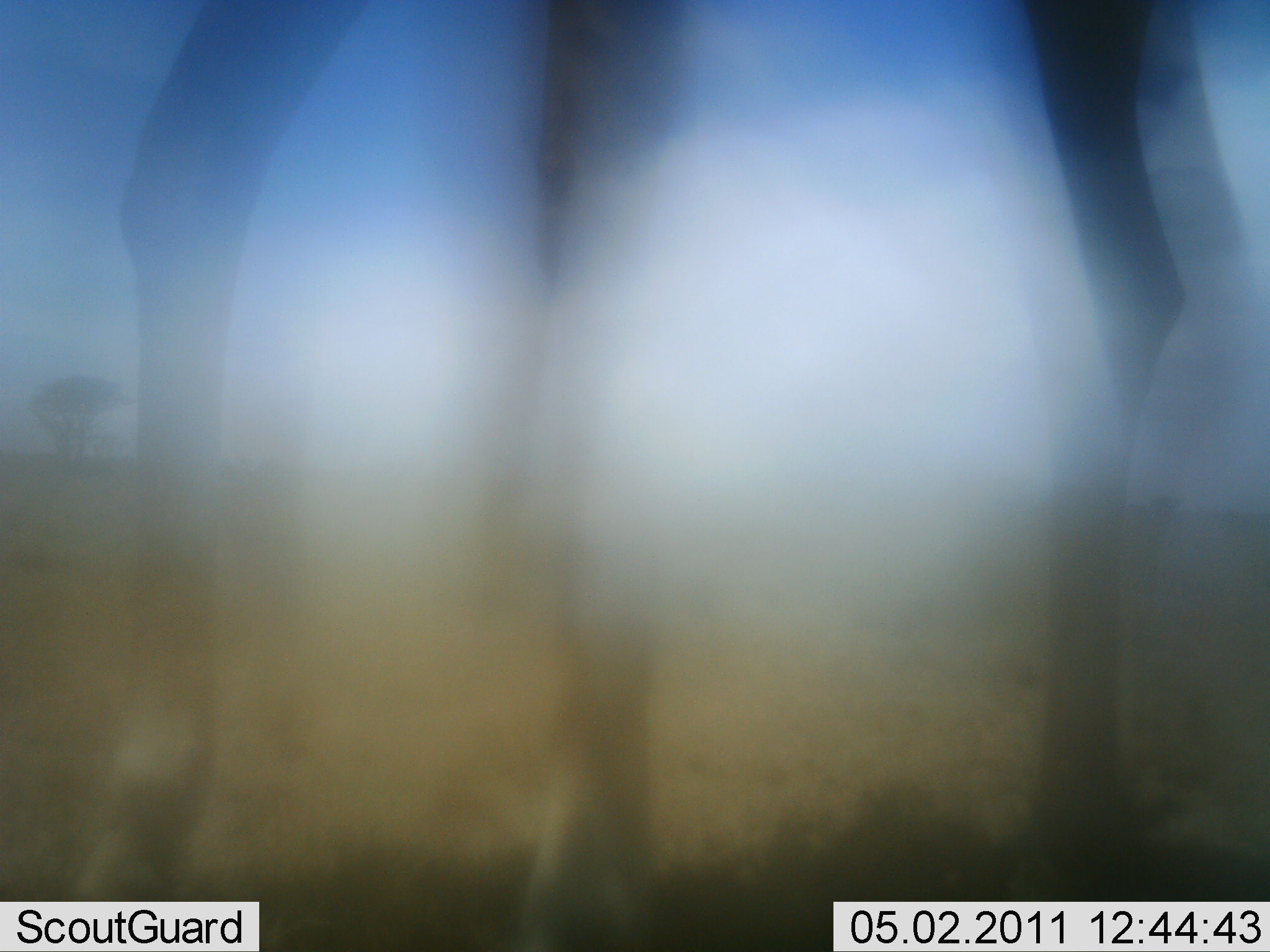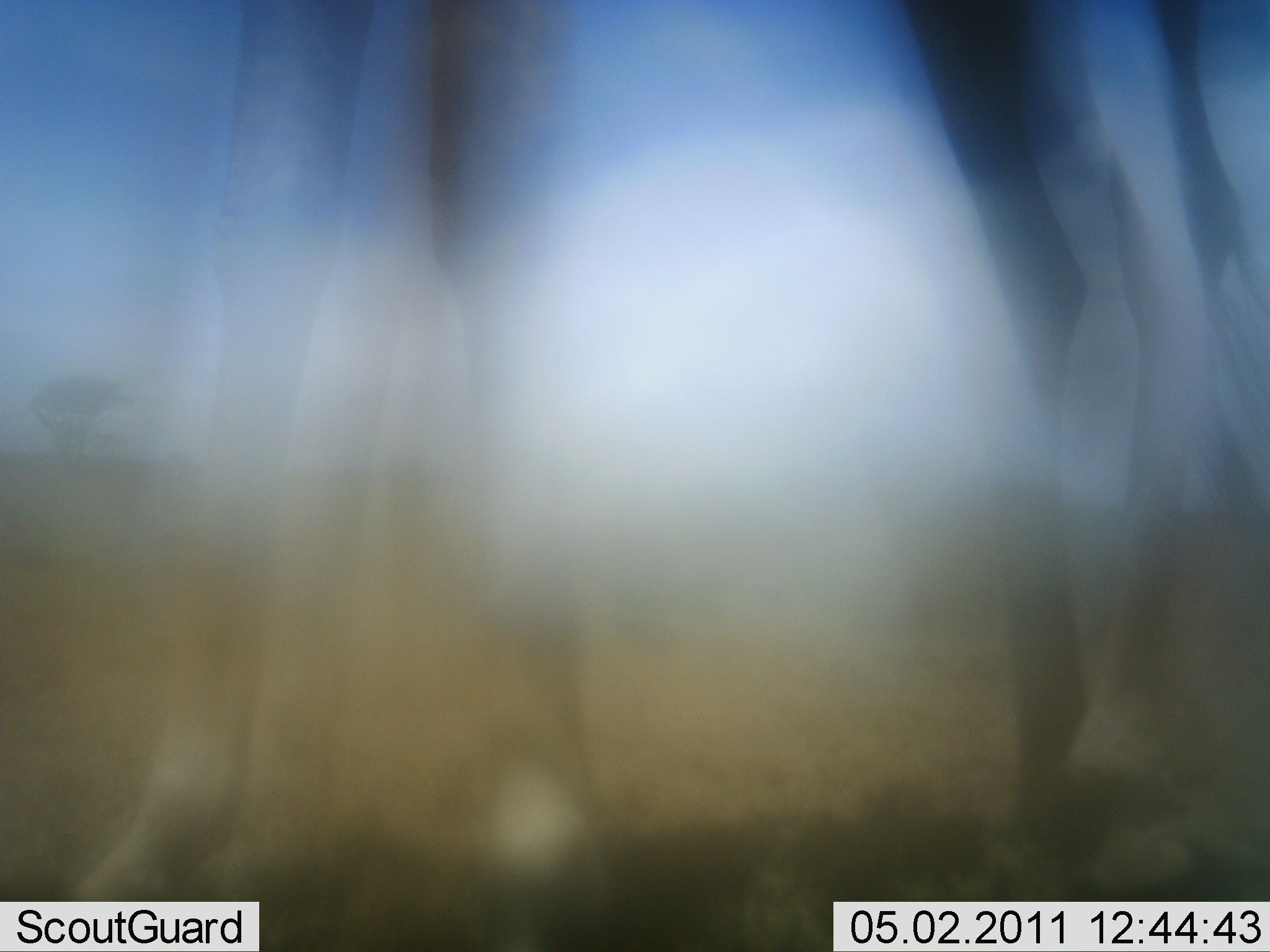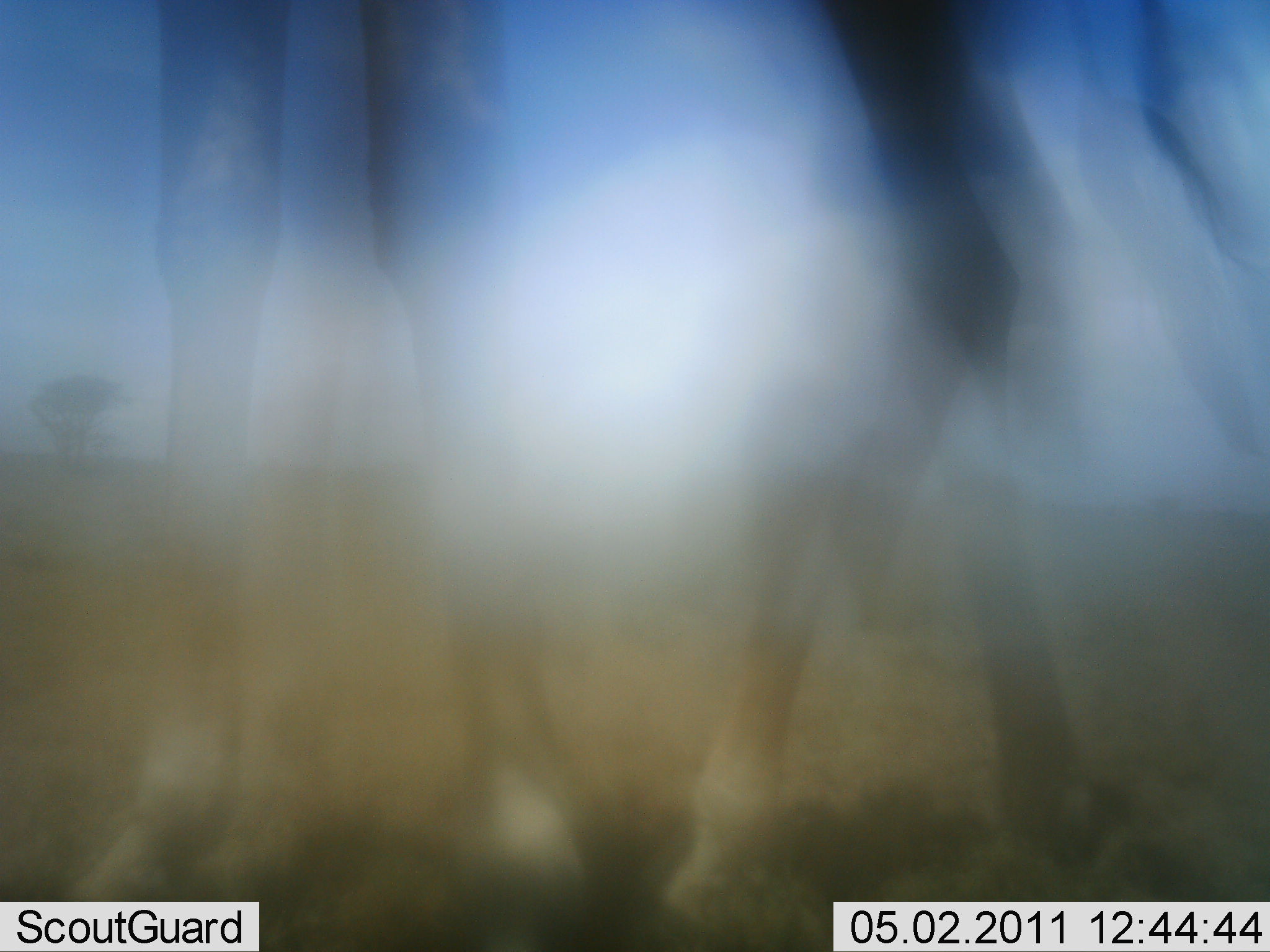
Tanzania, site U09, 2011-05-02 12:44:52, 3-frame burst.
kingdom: Animalia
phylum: Chordata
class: Mammalia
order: Artiodactyla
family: Giraffidae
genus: Giraffa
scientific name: Giraffa camelopardalis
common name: giraffe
Giraffe (Giraffa camelopardalis), count 1. Behavior (volunteer vote fractions): standing 33%, resting 0%, moving 67%, interacting 0%. Young present (vote fraction): 0%. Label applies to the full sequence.